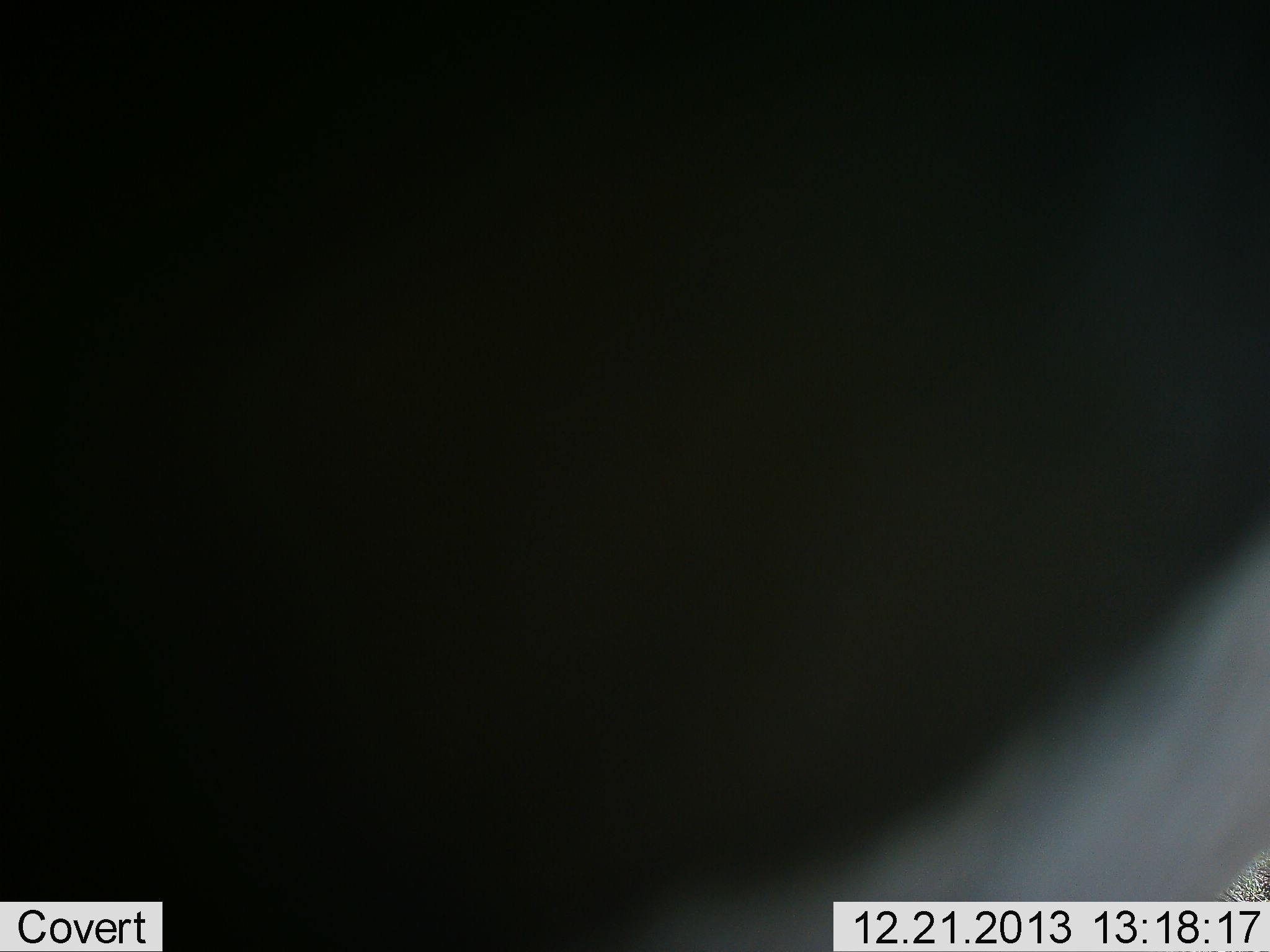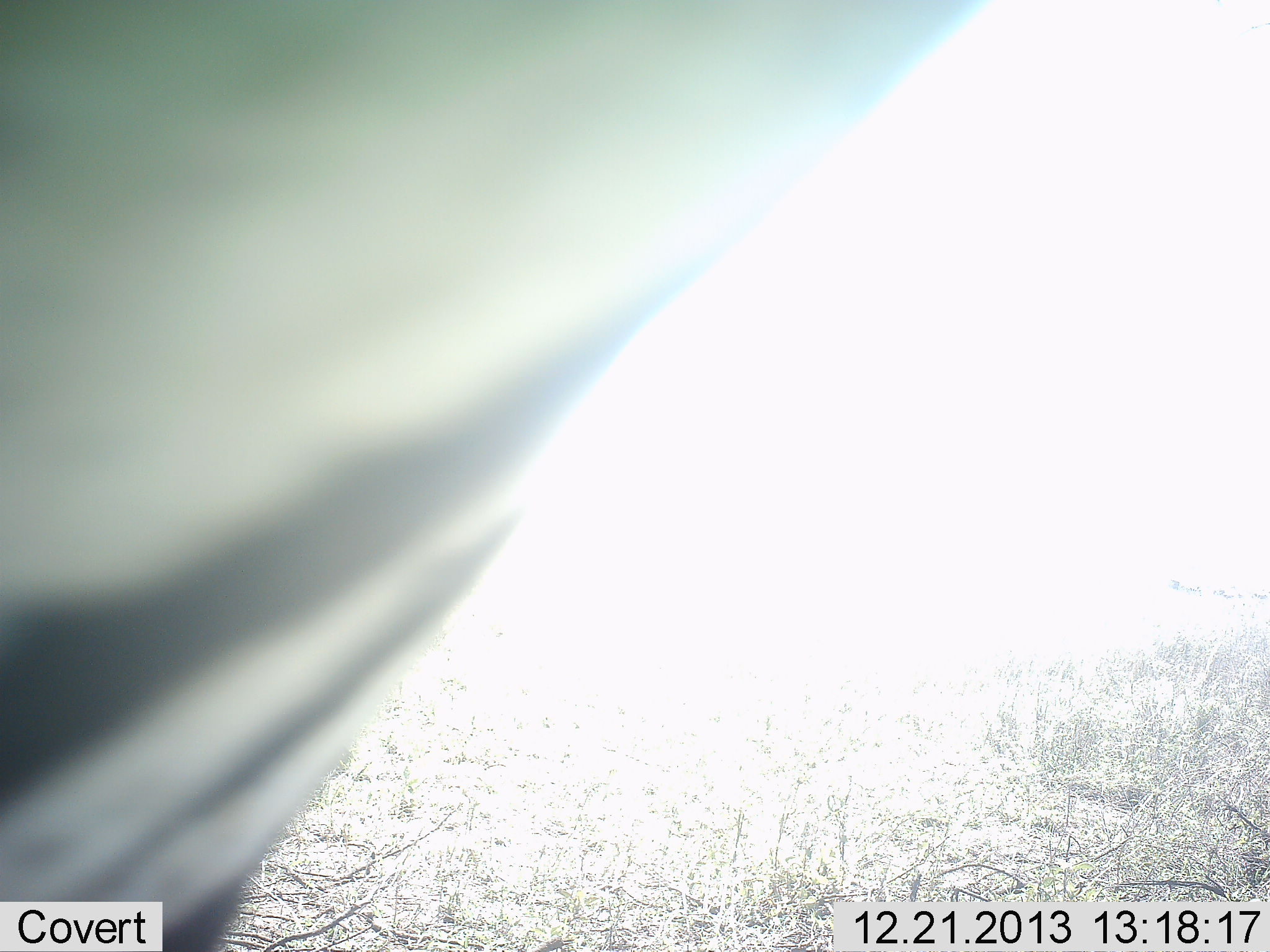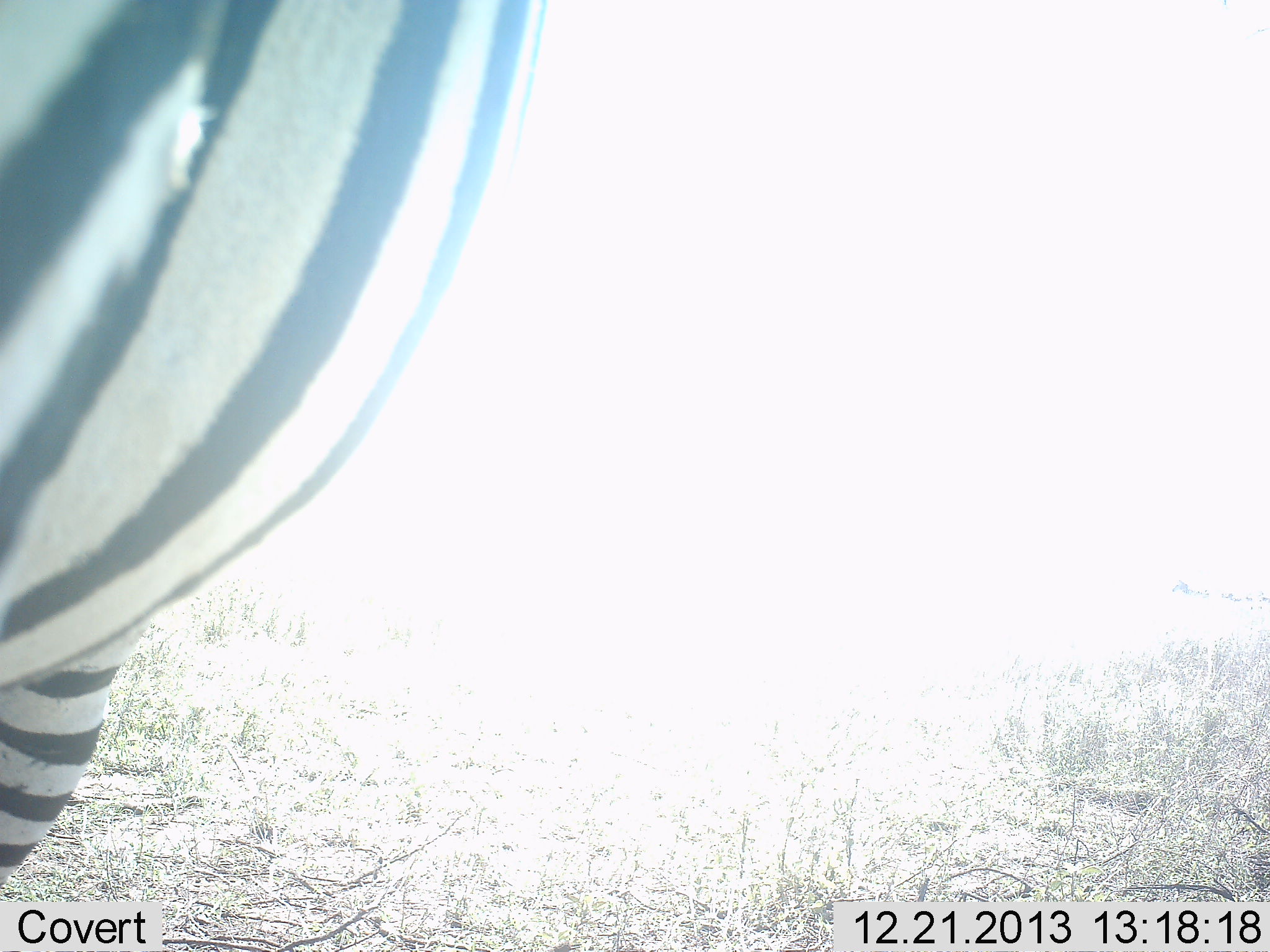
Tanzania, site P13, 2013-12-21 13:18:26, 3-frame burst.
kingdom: Animalia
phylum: Chordata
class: Mammalia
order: Perissodactyla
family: Equidae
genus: Equus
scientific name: Equus quagga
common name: plains zebra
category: zebra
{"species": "zebra (plains zebra) (Equus quagga)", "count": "1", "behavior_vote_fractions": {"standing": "50%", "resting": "0%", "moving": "50%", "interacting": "10%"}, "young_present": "0%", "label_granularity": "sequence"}